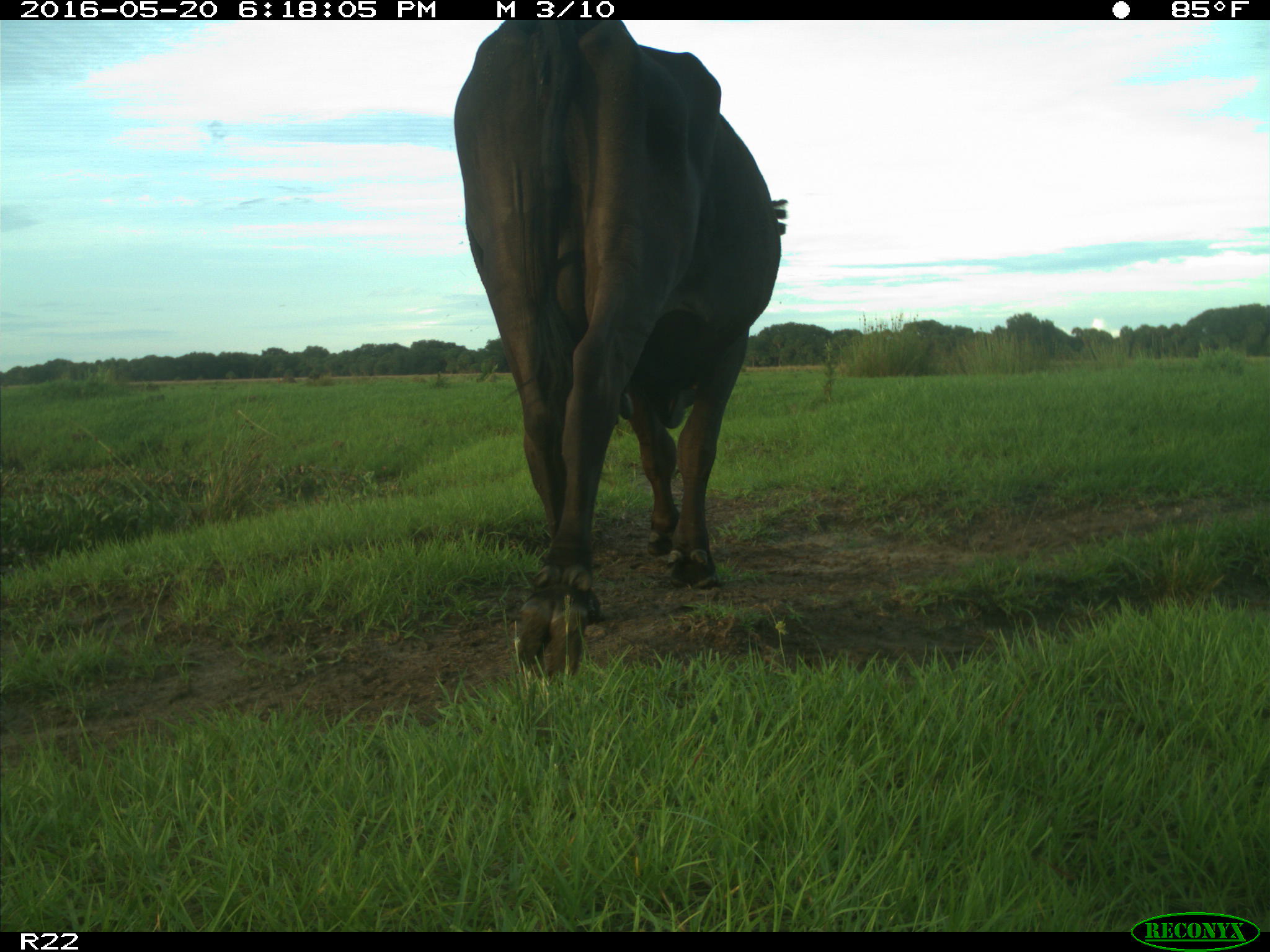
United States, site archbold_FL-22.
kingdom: Animalia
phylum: Chordata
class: Mammalia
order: Artiodactyla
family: Bovidae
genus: Bos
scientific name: Bos taurus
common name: domestic cow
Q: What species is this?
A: Bos taurus (domestic cow).